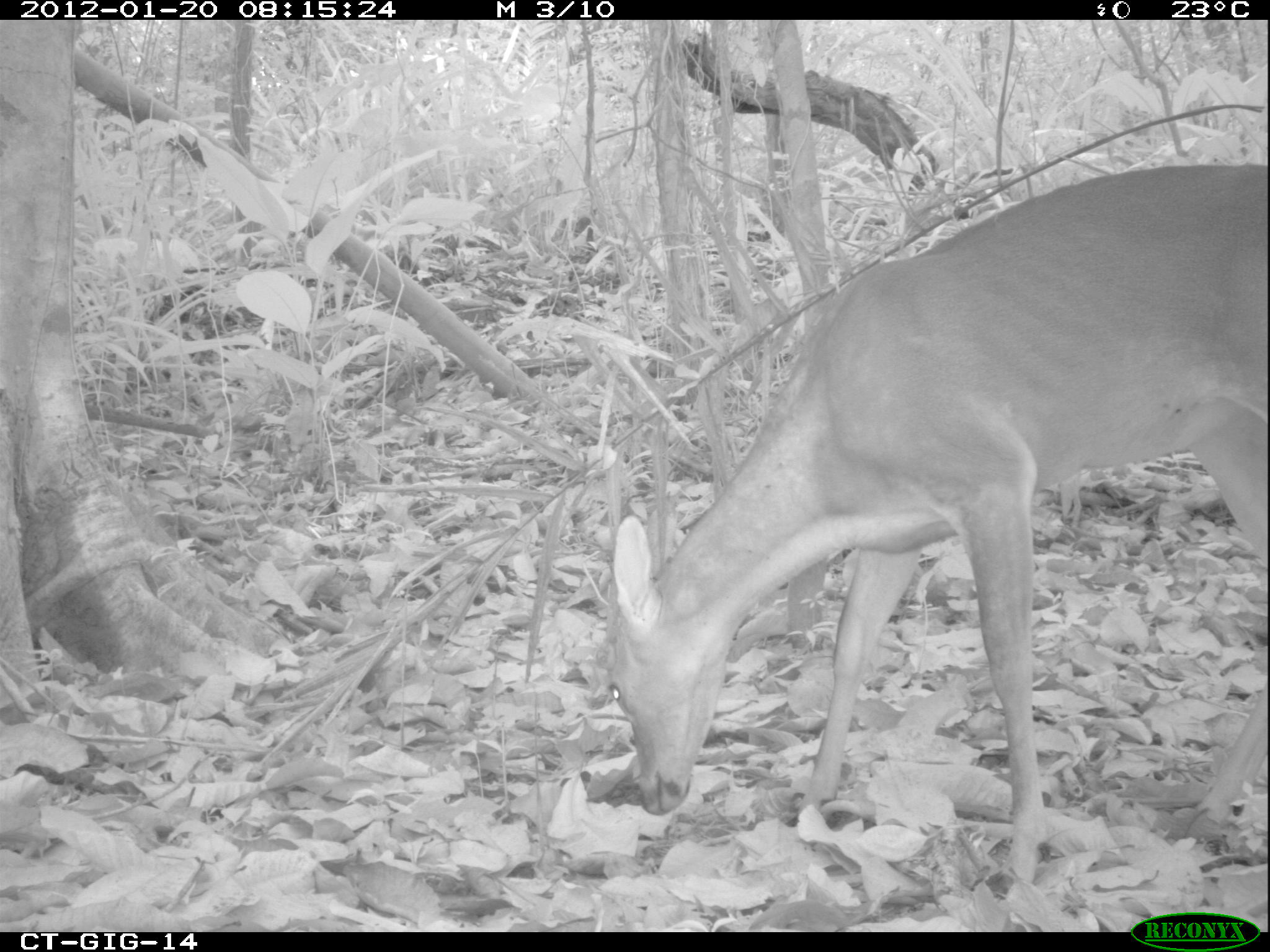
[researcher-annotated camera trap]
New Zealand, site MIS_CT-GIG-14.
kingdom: Animalia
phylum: Chordata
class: Mammalia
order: Artiodactyla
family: Cervidae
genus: Odocoileus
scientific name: Odocoileus virginianus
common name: white-tailed deer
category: white tailed deer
White tailed deer (white-tailed deer) (Odocoileus virginianus).